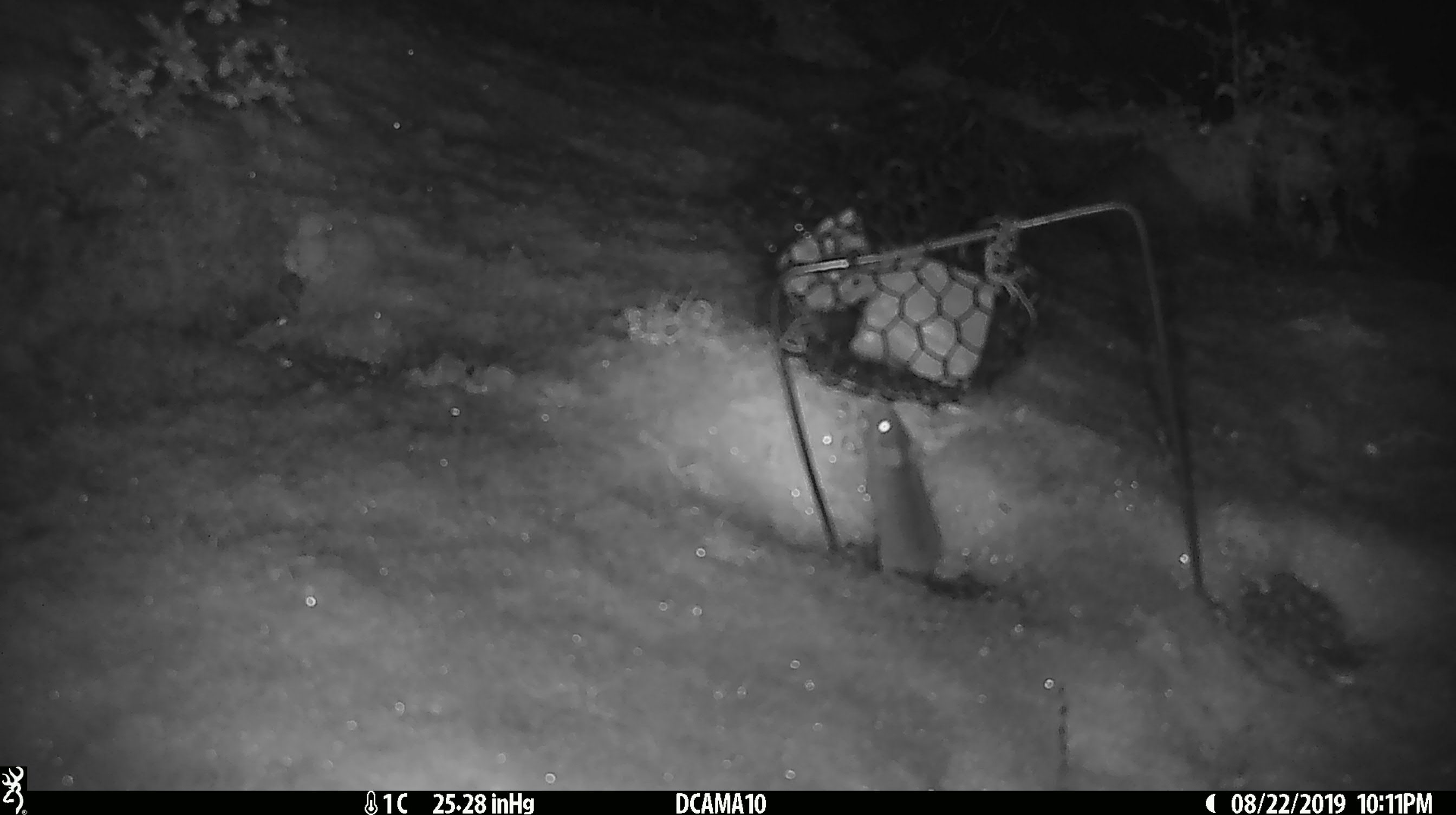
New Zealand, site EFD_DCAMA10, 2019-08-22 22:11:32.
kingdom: Animalia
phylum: Chordata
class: Mammalia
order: Rodentia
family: Muridae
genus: Mus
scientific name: Mus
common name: mouse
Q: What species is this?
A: Mouse (Mus).